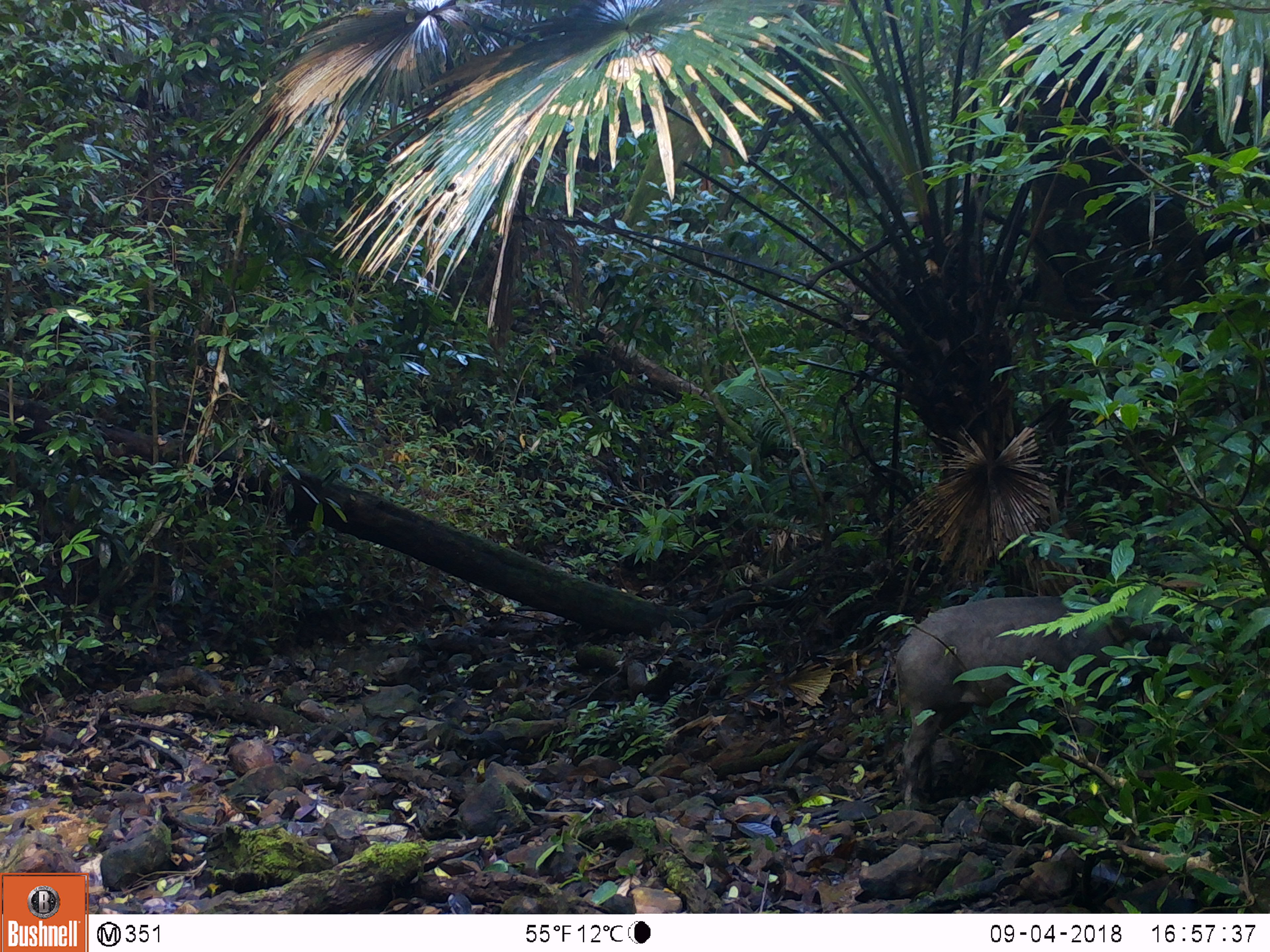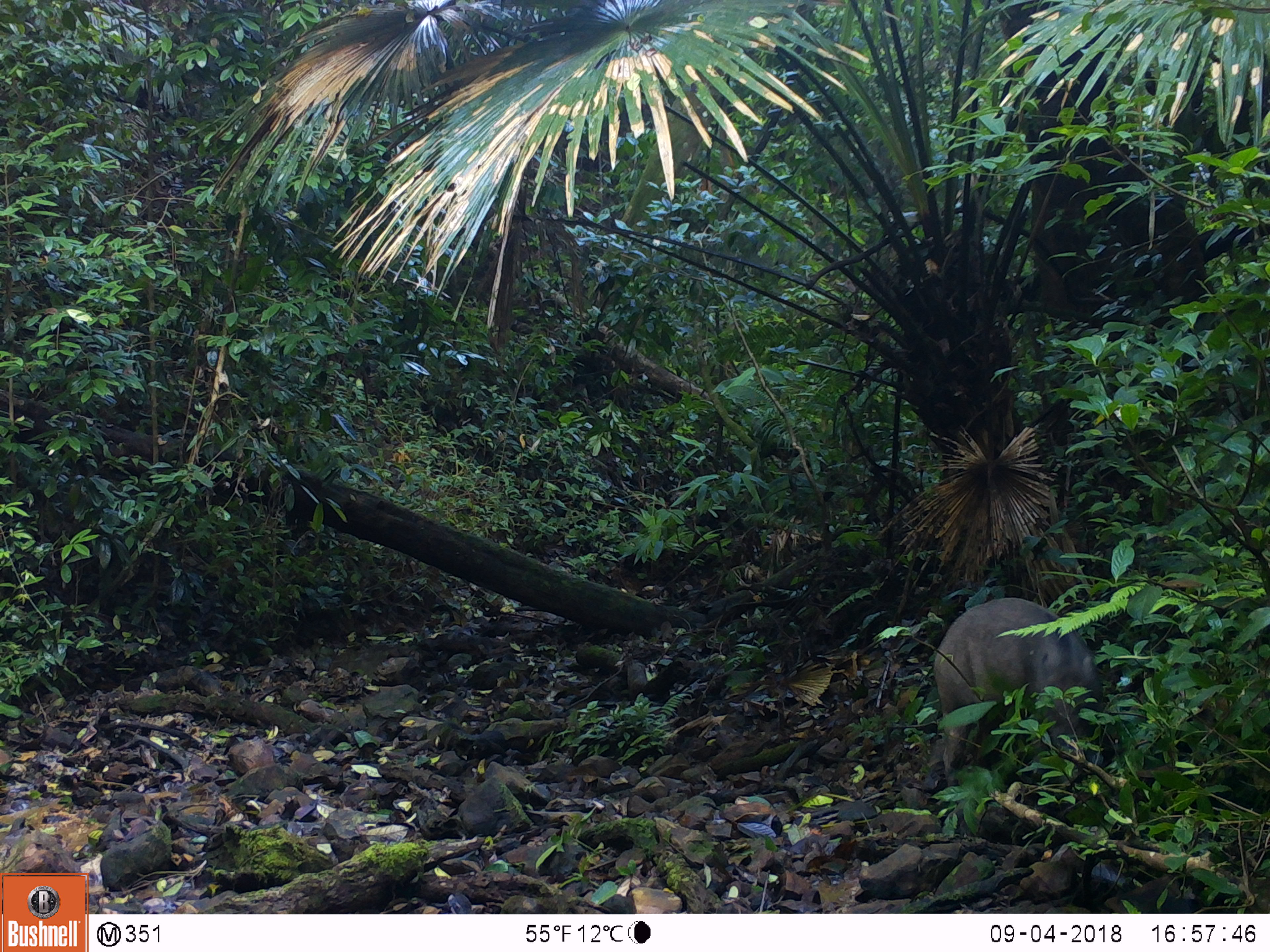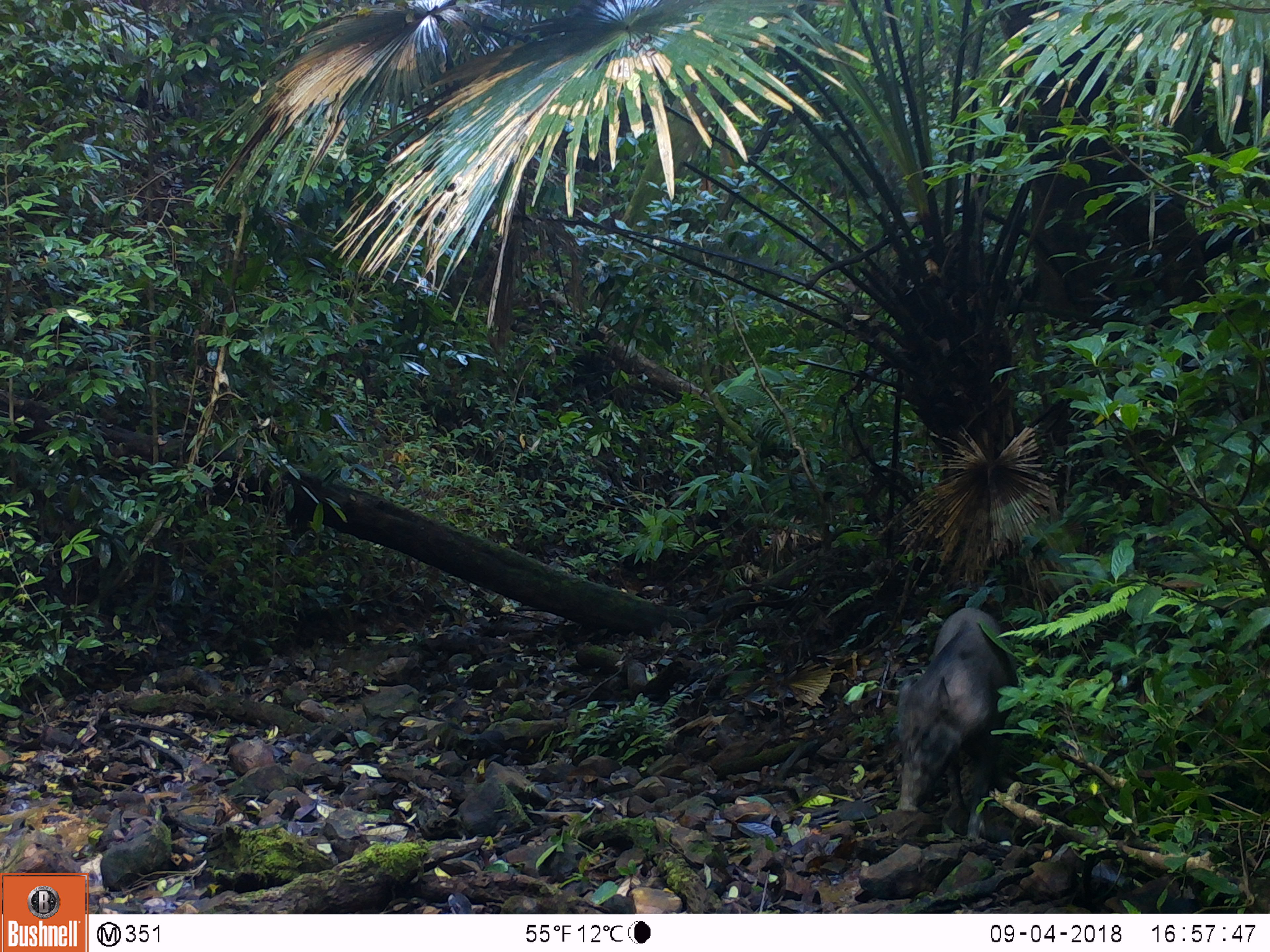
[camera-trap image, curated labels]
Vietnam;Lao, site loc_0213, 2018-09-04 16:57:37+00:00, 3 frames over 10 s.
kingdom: Animalia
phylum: Chordata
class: Mammalia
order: Artiodactyla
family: Suidae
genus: Sus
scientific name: Sus scrofa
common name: eurasian wild pig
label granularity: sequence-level